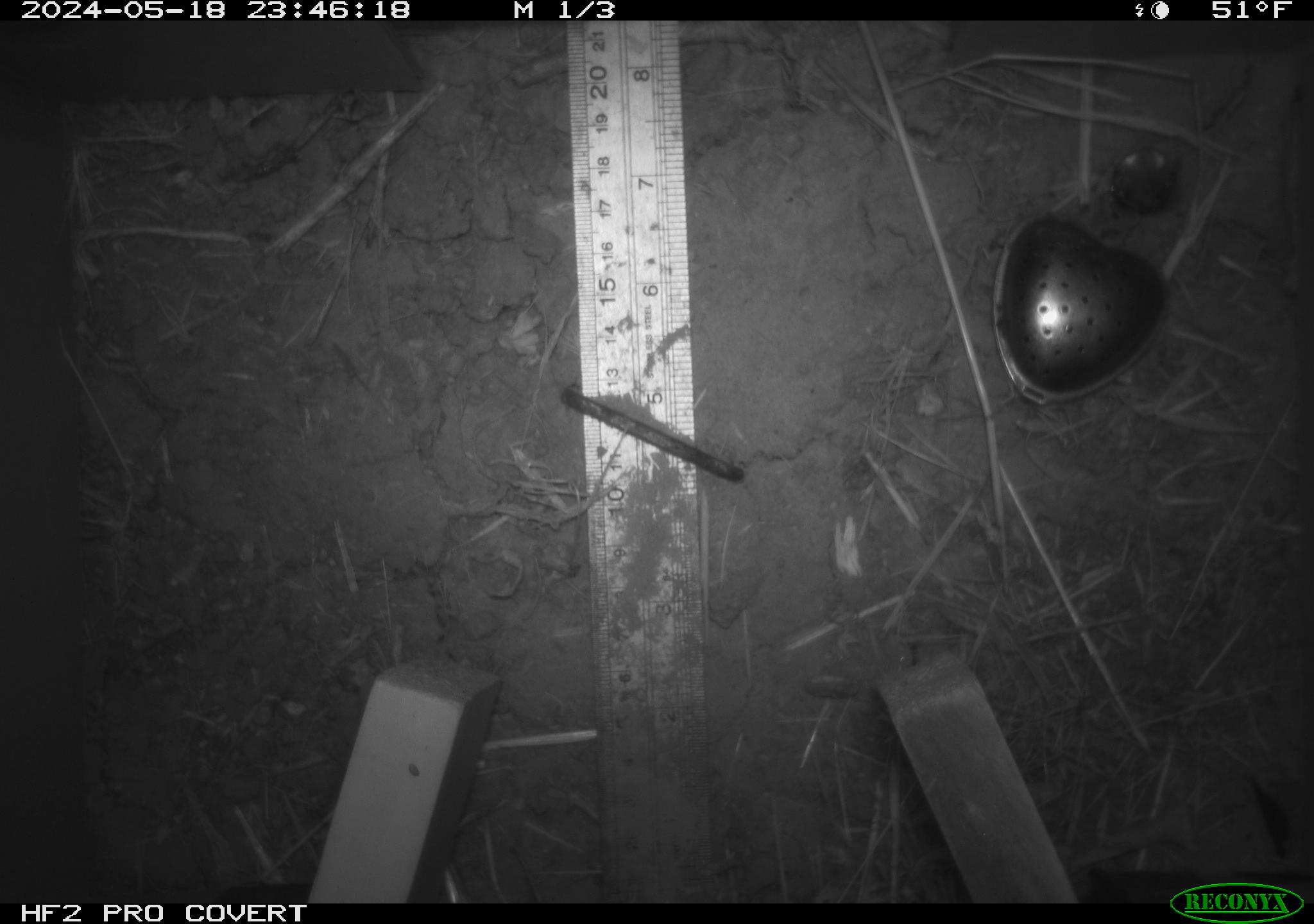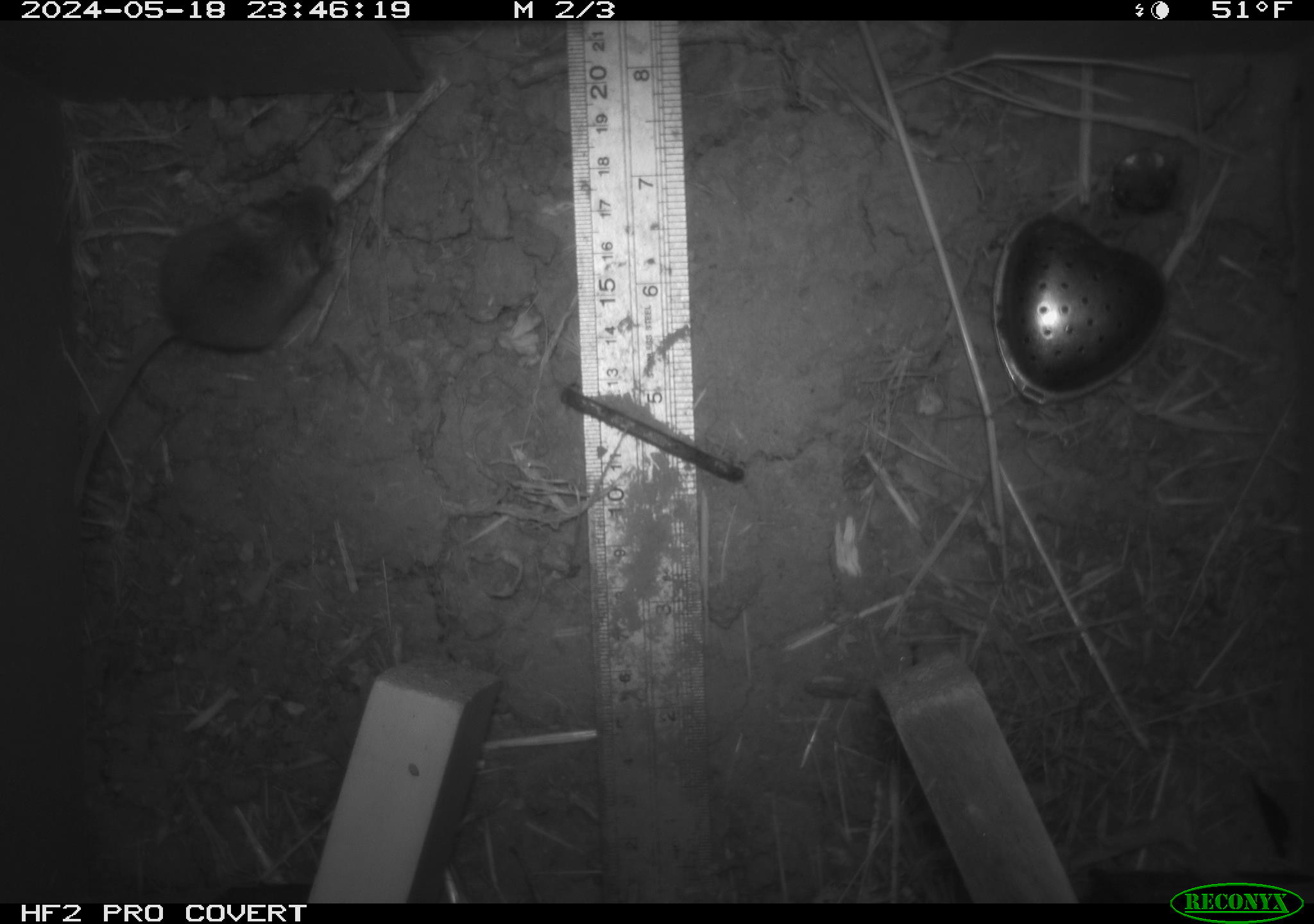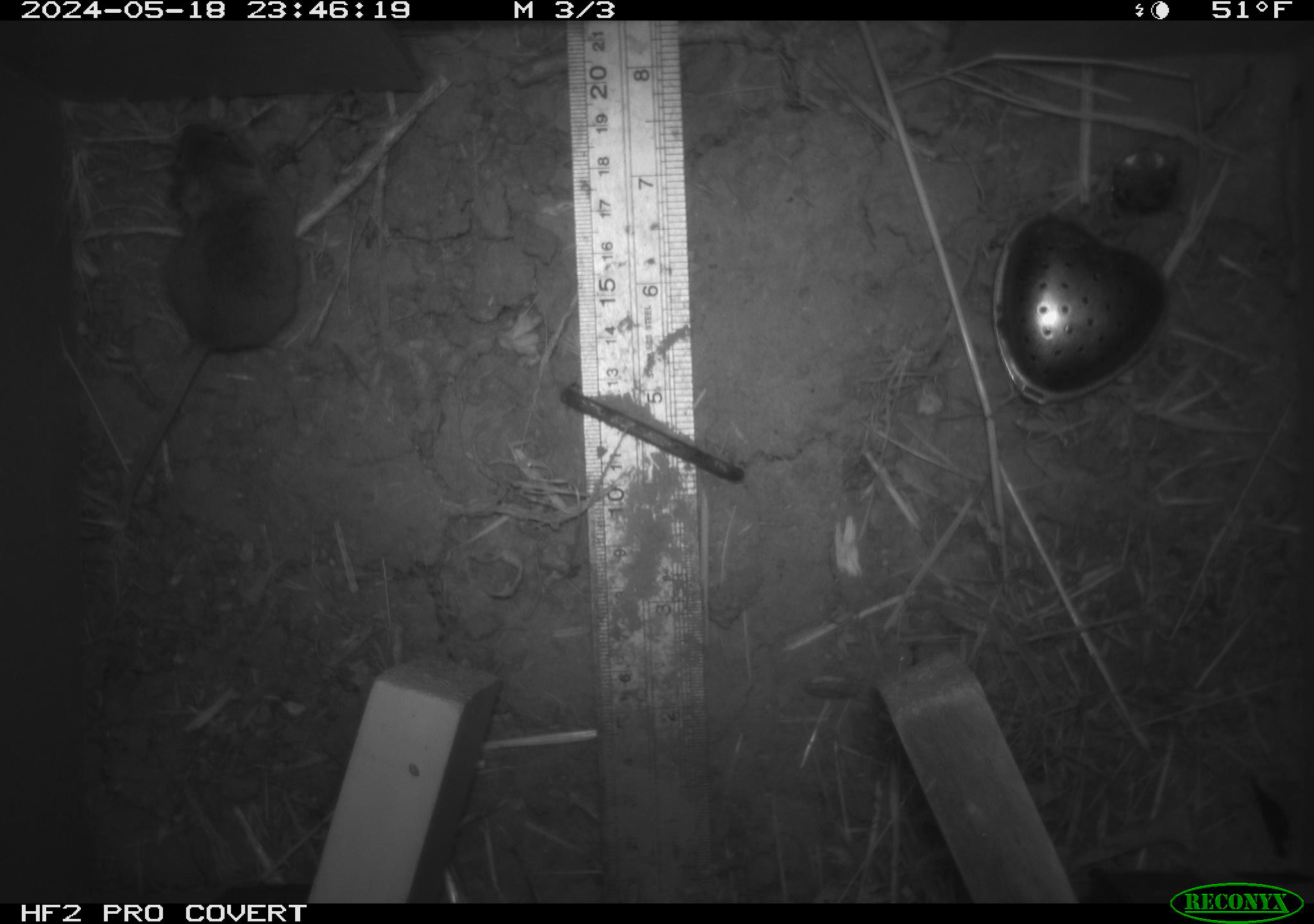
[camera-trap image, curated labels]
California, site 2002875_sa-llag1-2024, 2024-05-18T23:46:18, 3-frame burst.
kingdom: Animalia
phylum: Chordata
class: Mammalia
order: Rodentia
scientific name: Rodentia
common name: mouse species